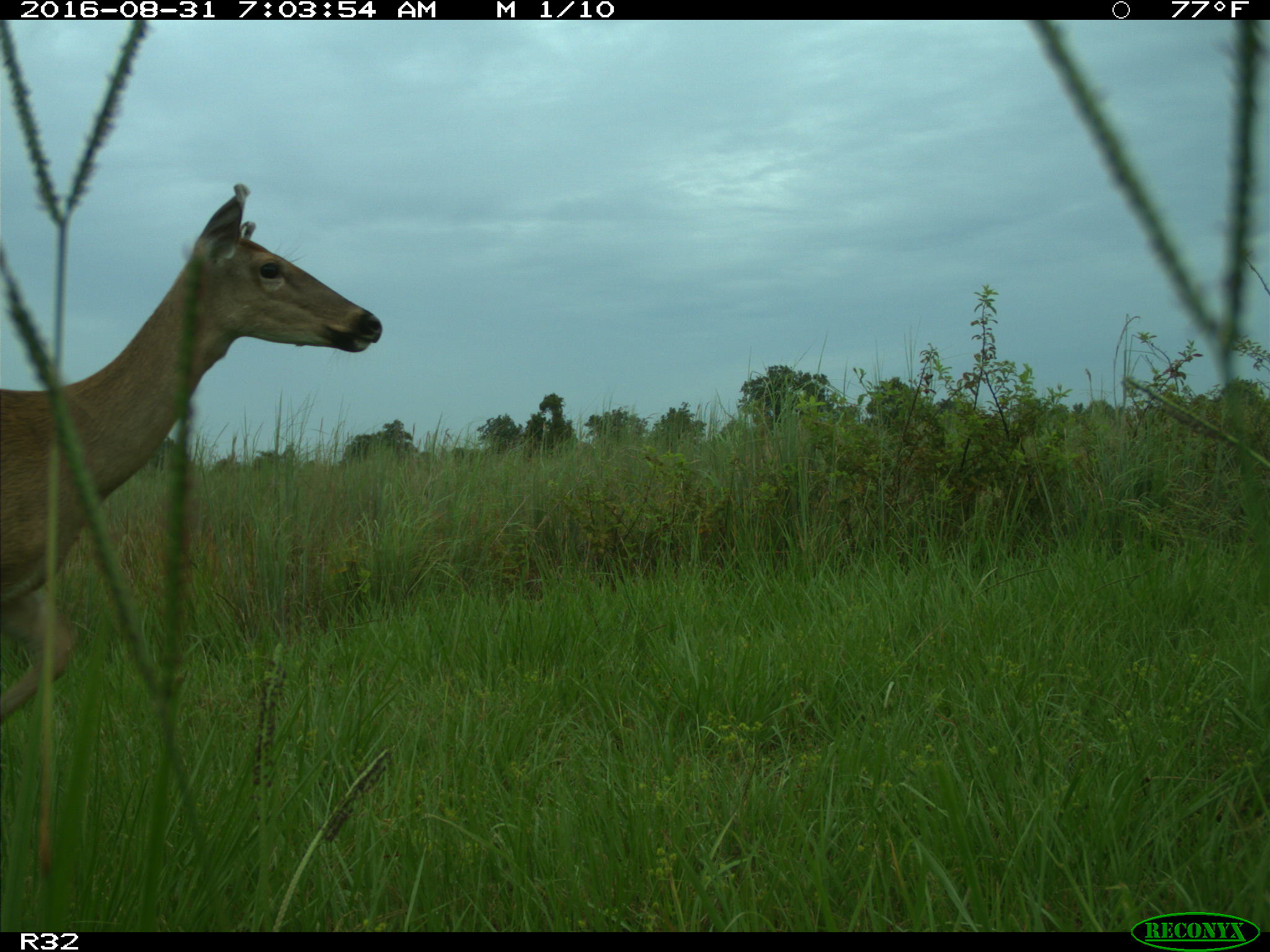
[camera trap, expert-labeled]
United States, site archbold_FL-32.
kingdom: Animalia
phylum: Chordata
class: Mammalia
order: Artiodactyla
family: Cervidae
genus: Odocoileus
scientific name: Odocoileus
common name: deer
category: unidentified deer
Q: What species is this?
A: Unidentified deer (deer) (Odocoileus).